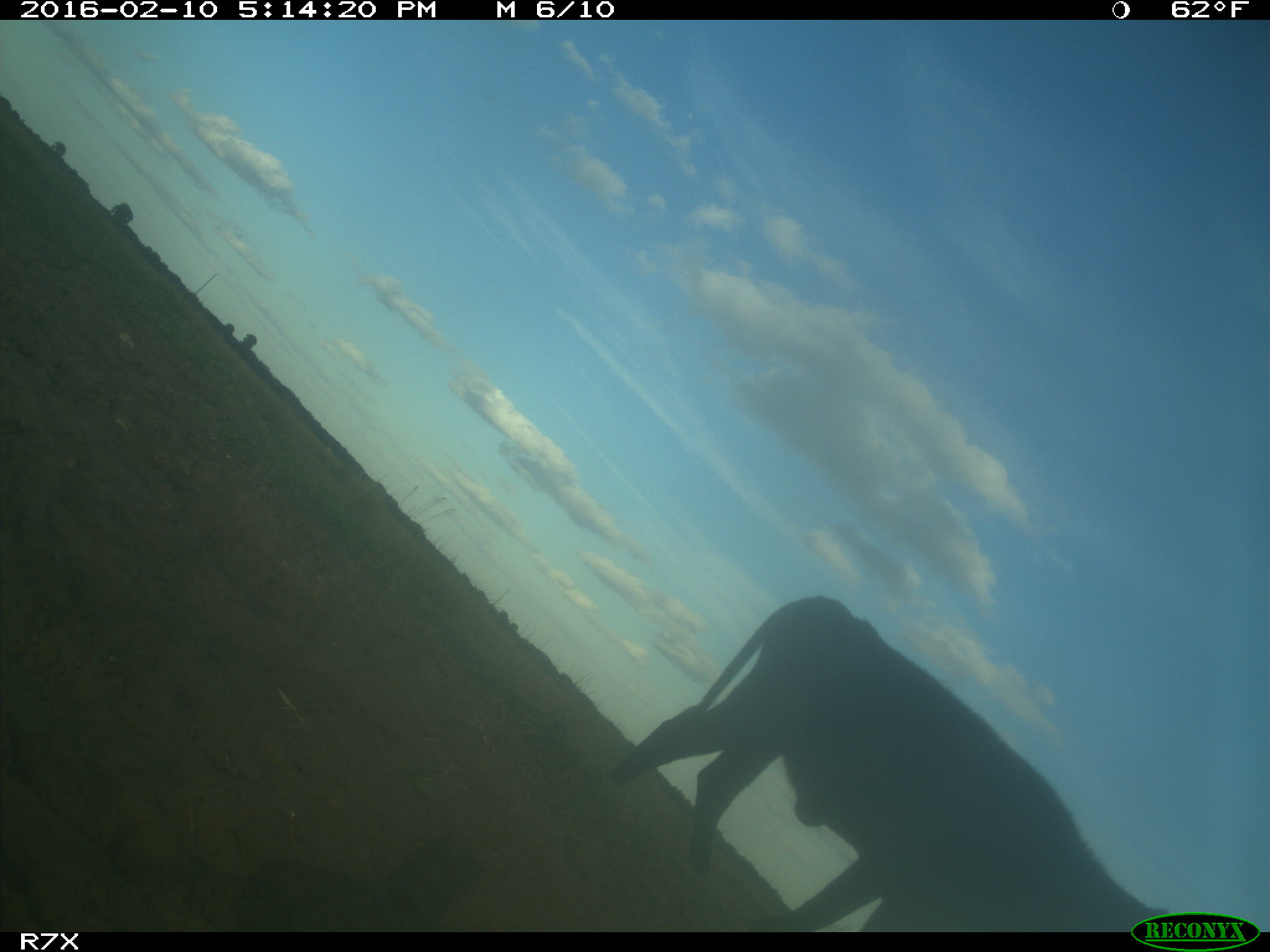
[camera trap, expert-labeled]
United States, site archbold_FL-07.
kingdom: Animalia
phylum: Chordata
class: Mammalia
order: Artiodactyla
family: Bovidae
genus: Bos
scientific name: Bos taurus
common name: domestic cow